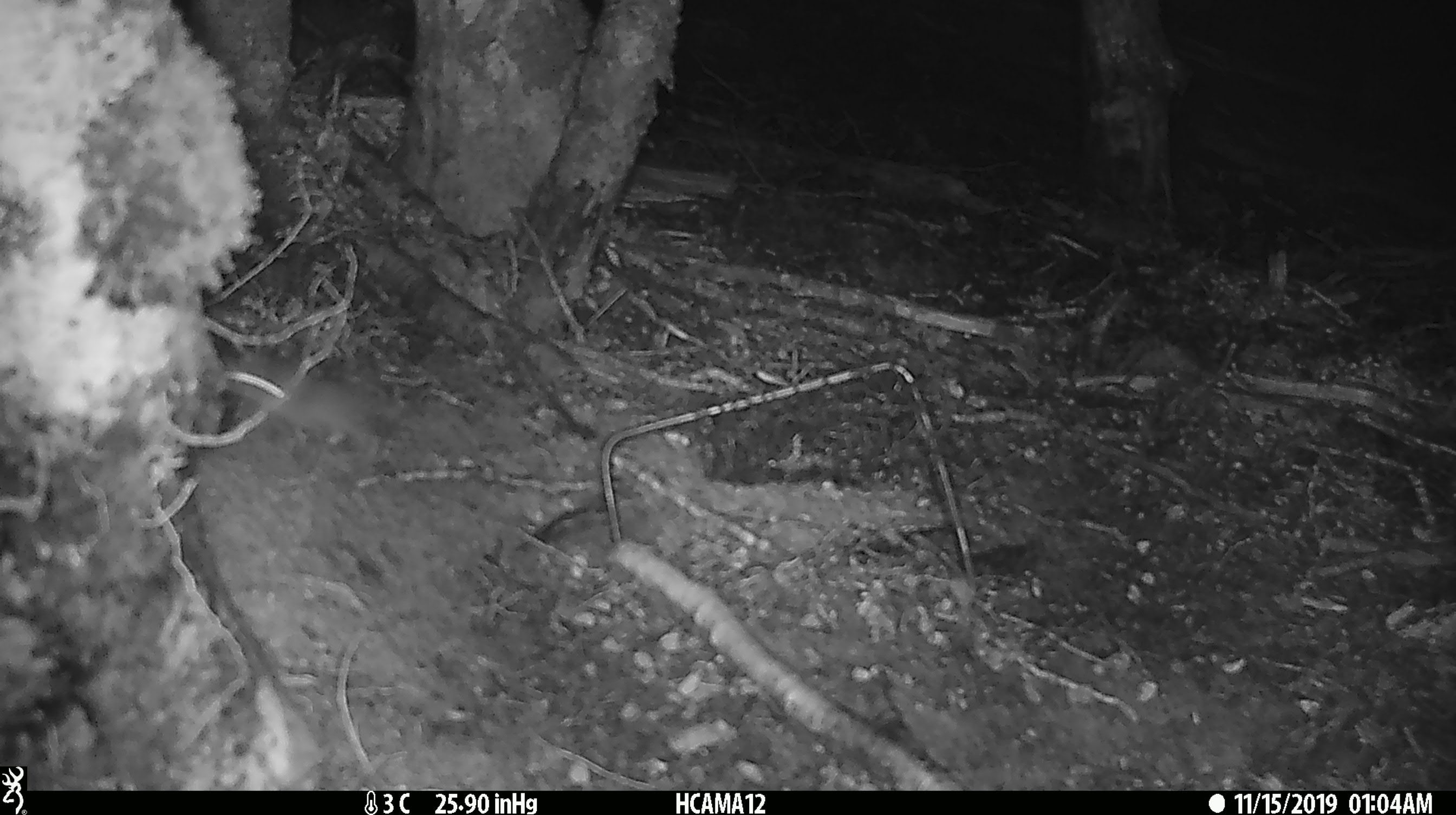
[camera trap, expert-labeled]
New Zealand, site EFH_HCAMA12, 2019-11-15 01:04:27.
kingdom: Animalia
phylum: Chordata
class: Mammalia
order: Rodentia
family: Muridae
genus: Mus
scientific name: Mus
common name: mouse